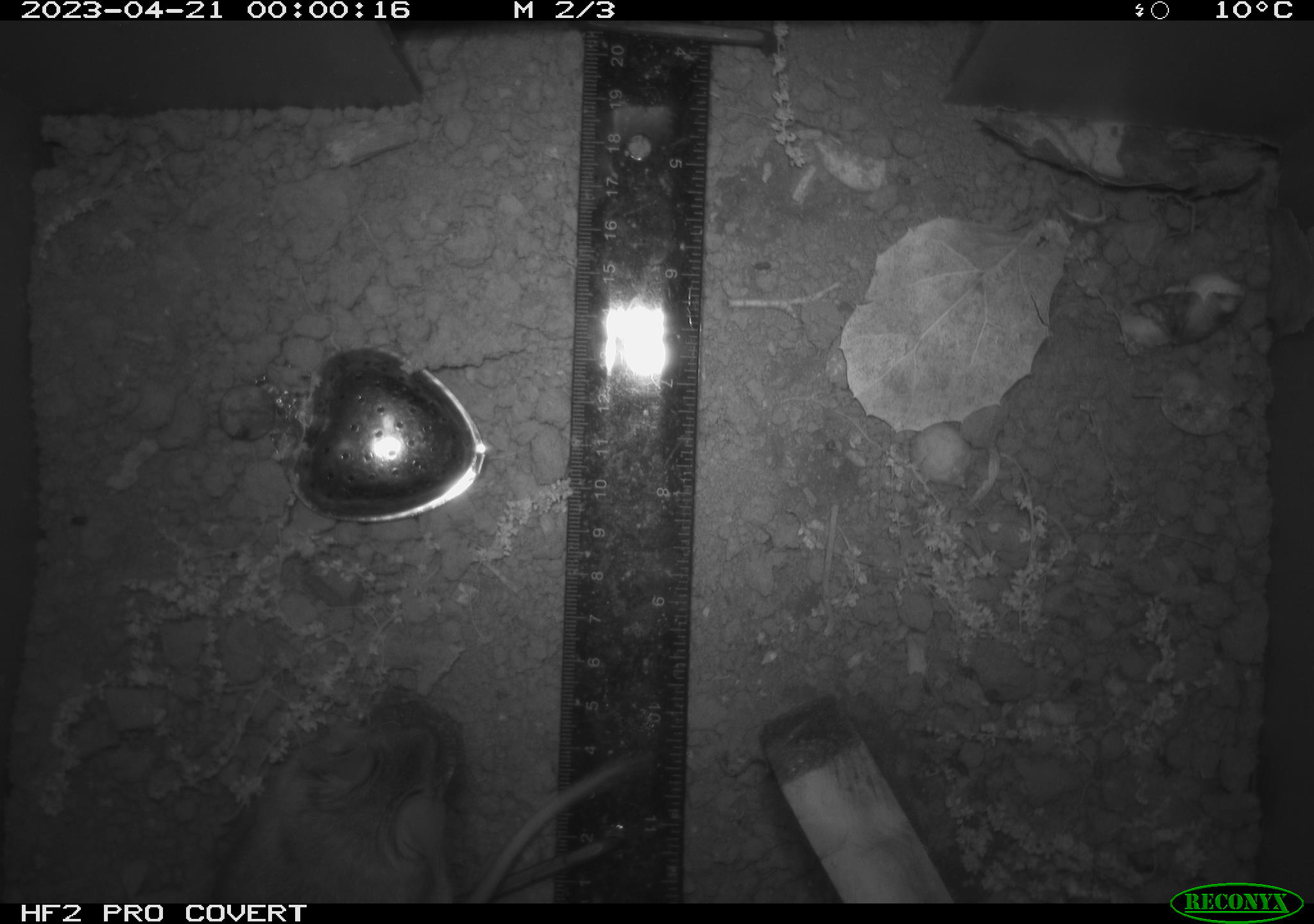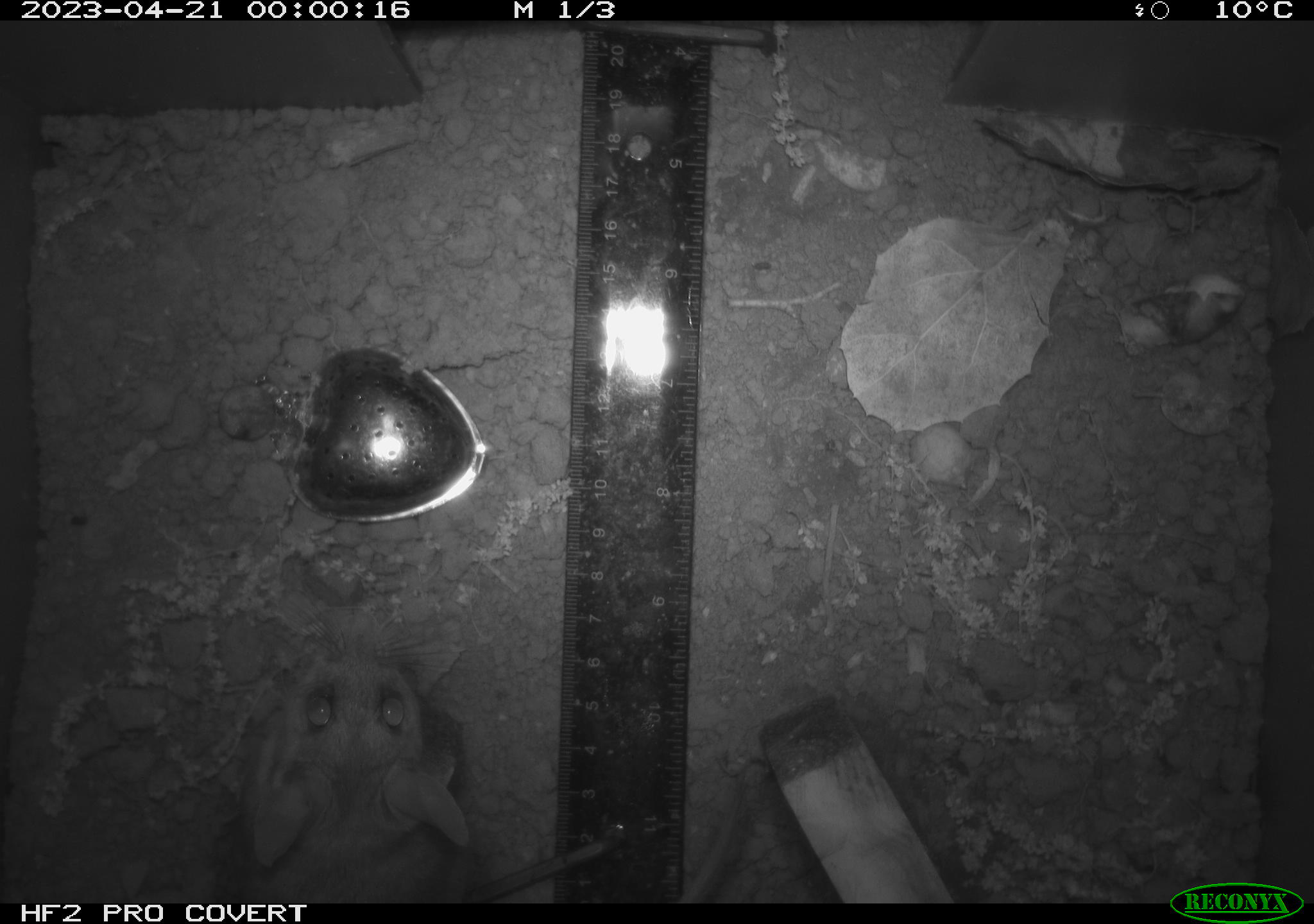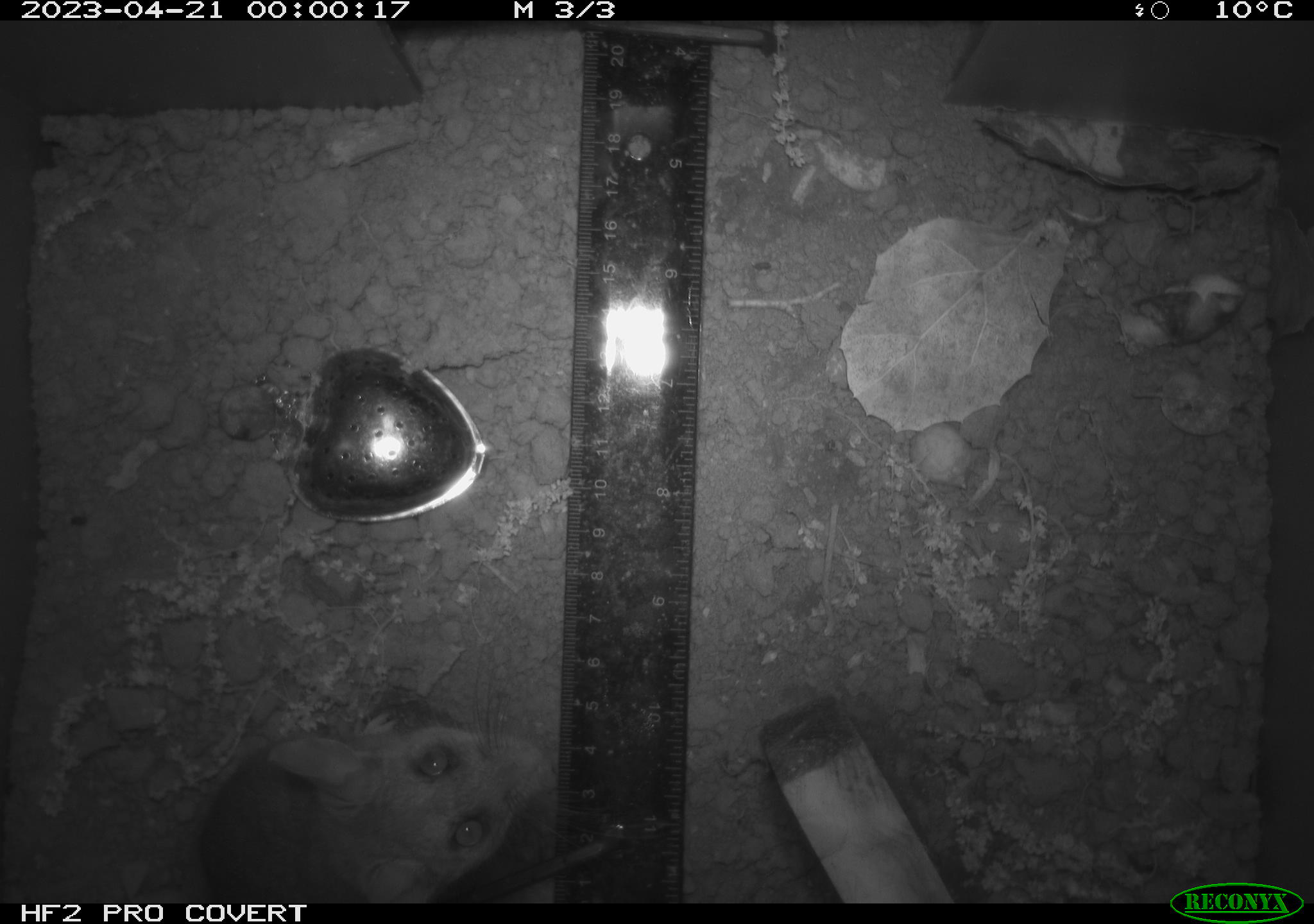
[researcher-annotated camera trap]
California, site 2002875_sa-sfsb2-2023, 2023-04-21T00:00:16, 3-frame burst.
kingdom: Animalia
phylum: Chordata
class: Mammalia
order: Rodentia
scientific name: Rodentia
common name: mouse species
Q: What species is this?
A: Mouse species (Rodentia).